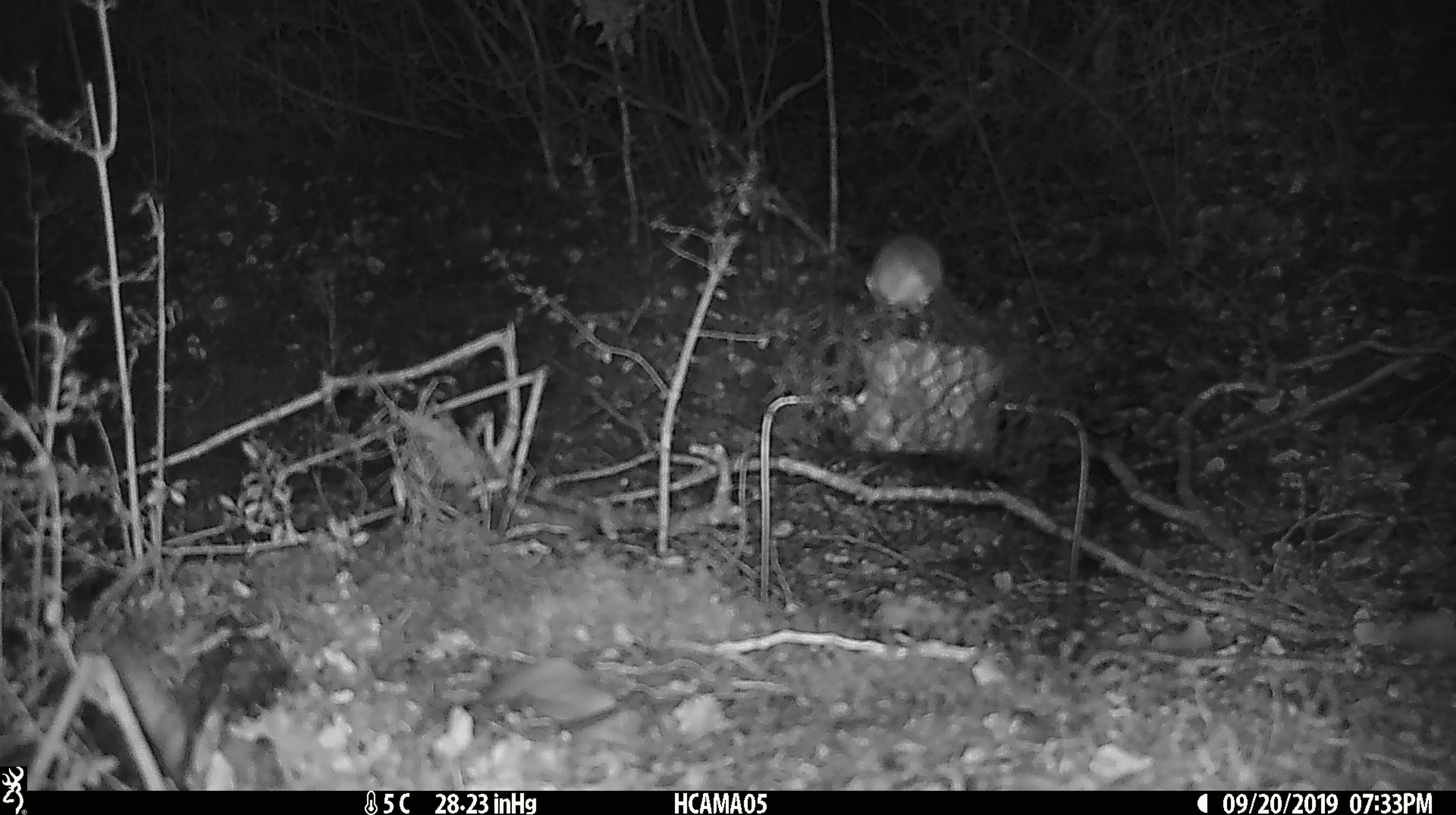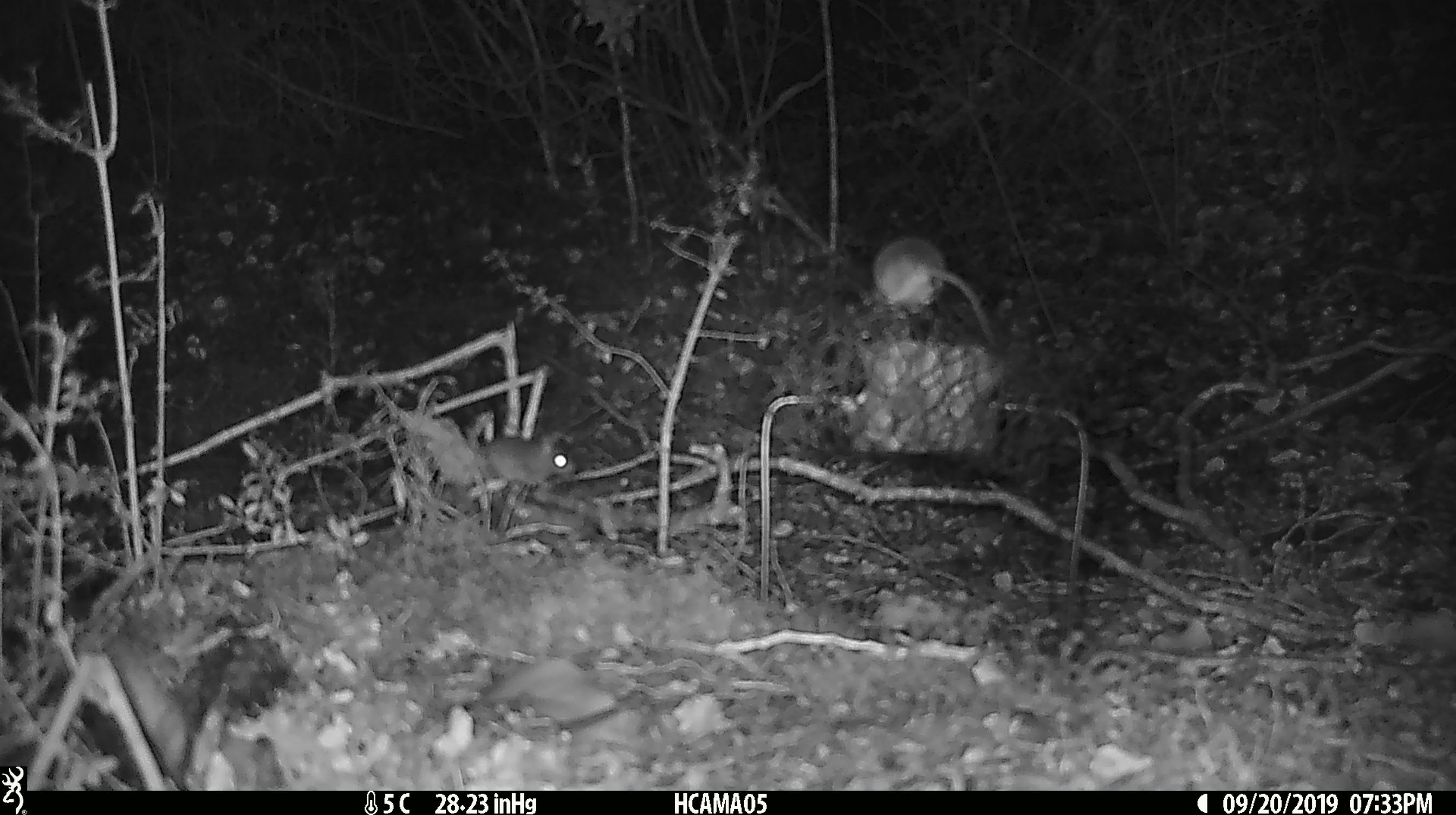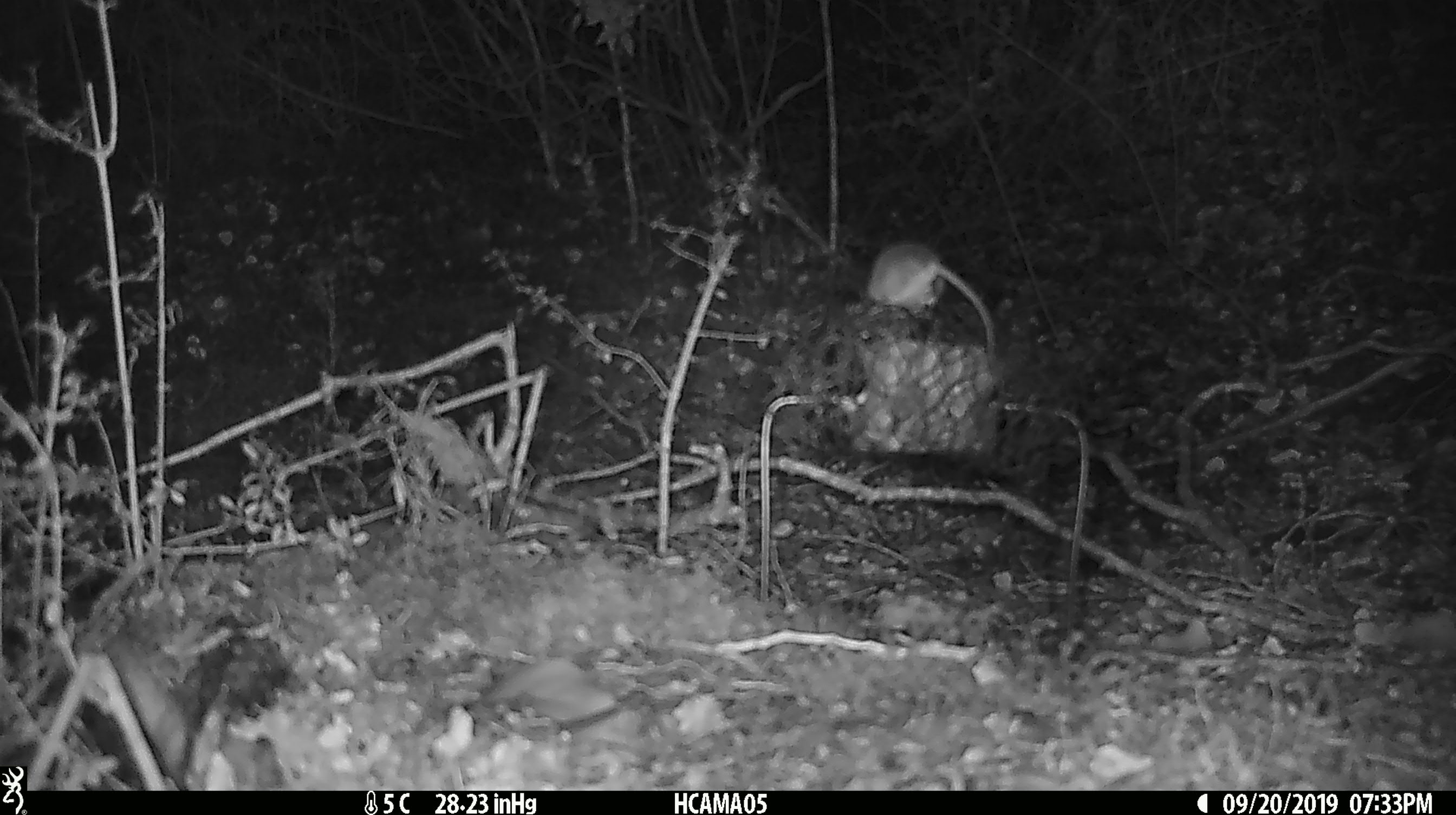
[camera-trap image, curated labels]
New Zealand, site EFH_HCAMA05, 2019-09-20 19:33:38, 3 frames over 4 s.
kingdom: Animalia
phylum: Chordata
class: Mammalia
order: Rodentia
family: Muridae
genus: Mus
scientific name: Mus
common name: mouse